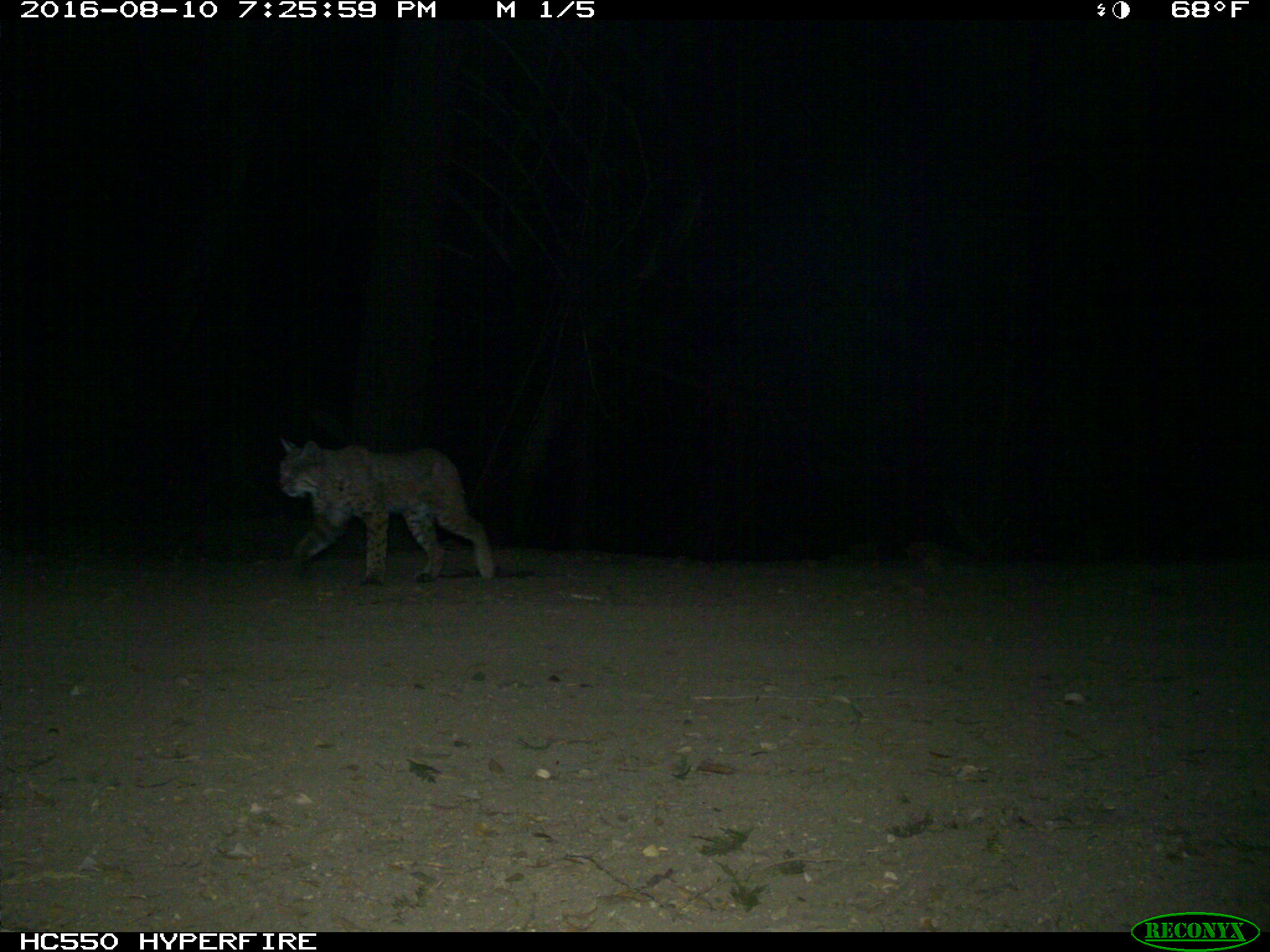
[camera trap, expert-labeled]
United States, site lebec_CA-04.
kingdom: Animalia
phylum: Chordata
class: Mammalia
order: Carnivora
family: Felidae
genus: Lynx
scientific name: Lynx rufus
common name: bobcat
Lynx rufus (bobcat).